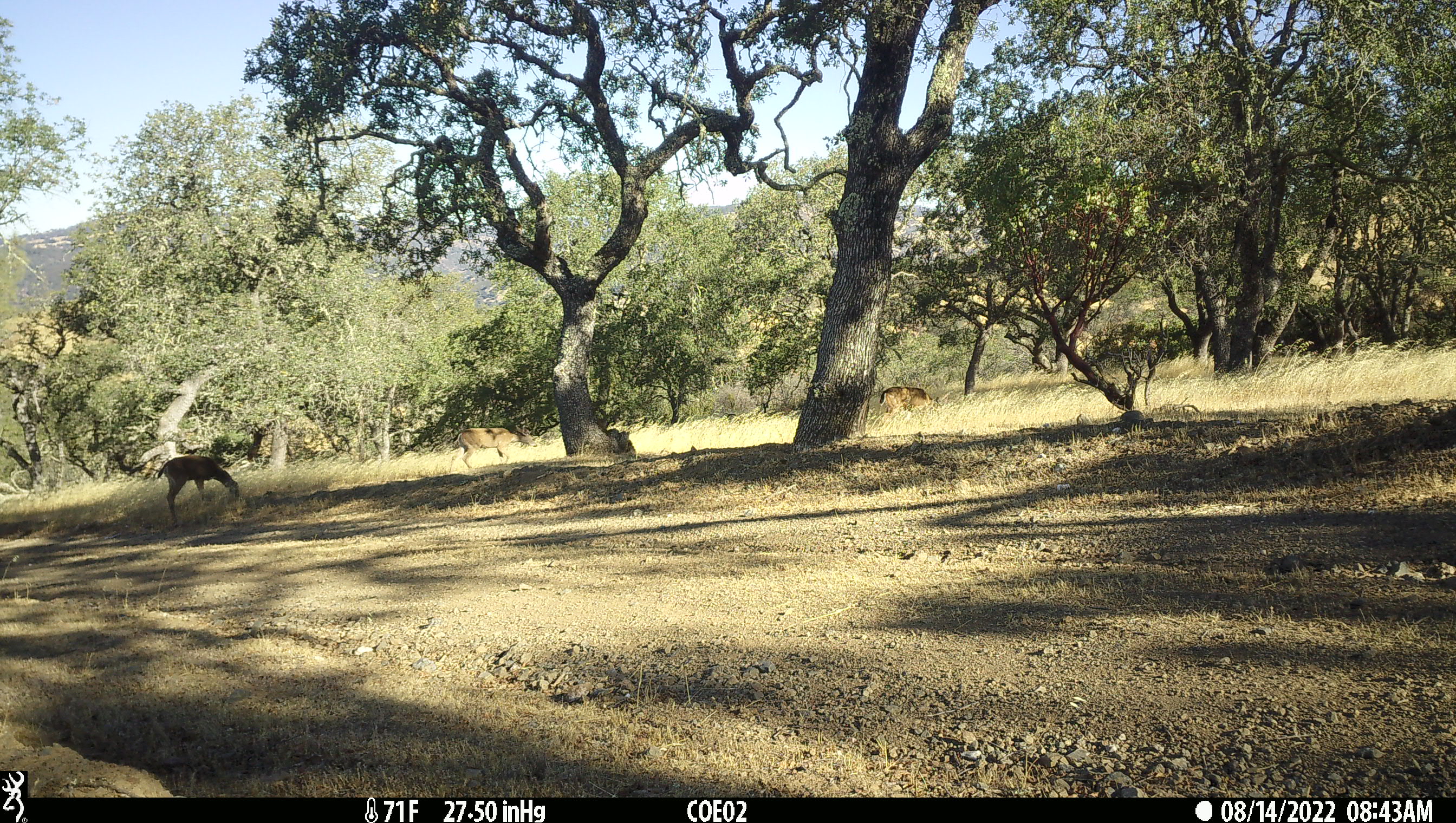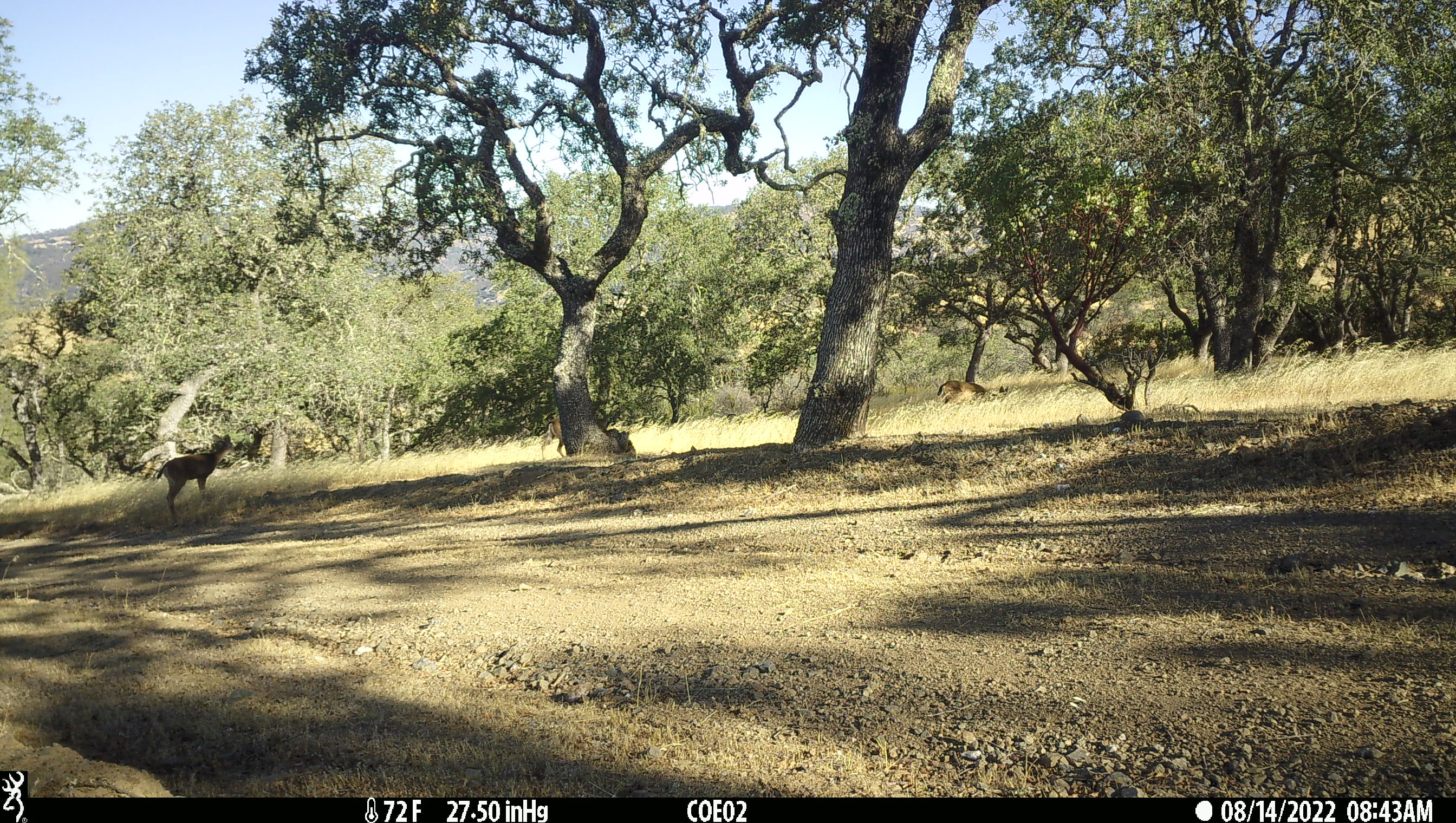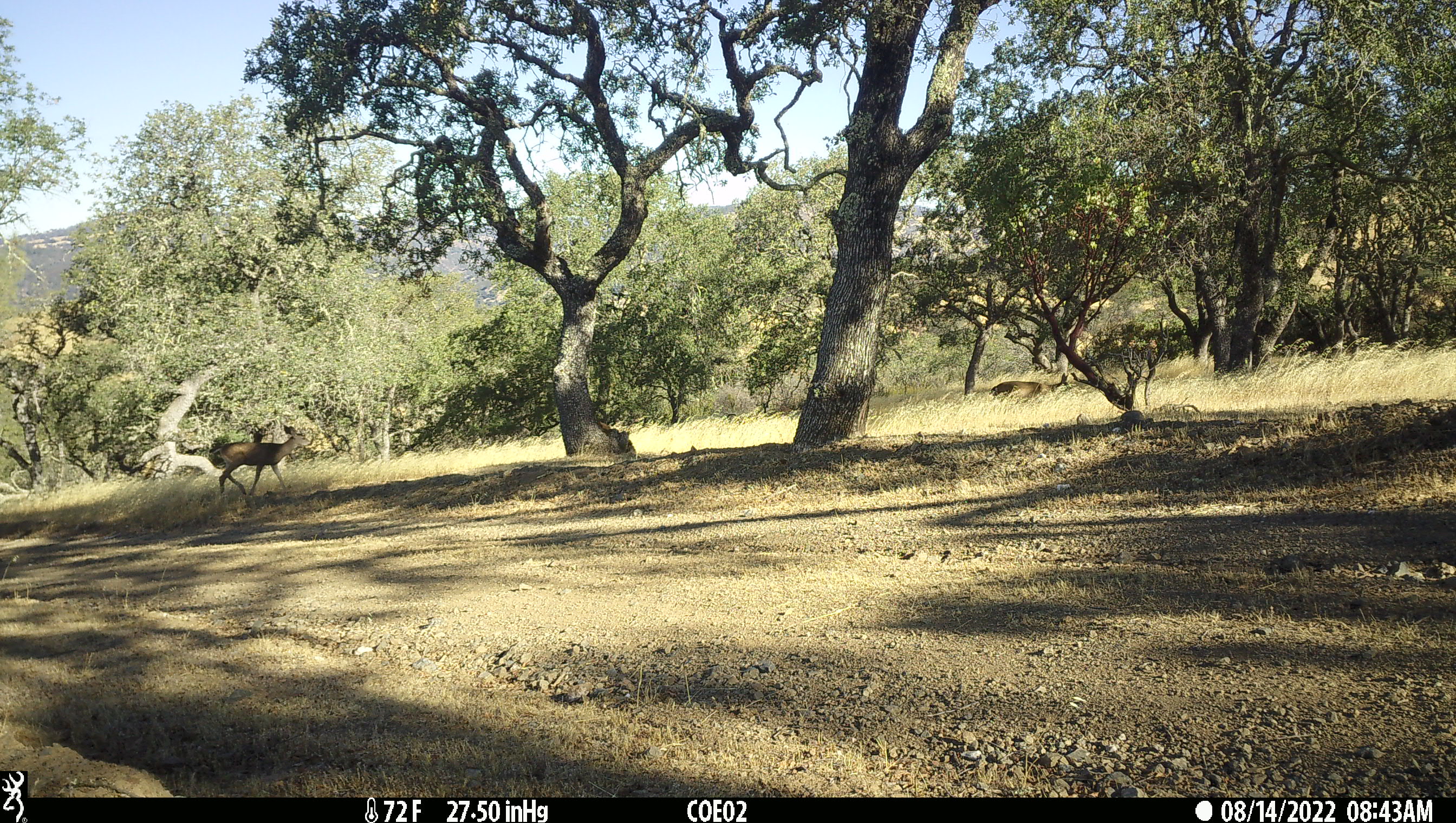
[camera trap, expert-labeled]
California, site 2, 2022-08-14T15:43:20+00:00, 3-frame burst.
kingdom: Animalia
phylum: Chordata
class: Mammalia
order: Artiodactyla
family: Cervidae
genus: Odocoileus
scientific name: Odocoileus hemionus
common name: mule deer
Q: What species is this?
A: Mule deer (Odocoileus hemionus).